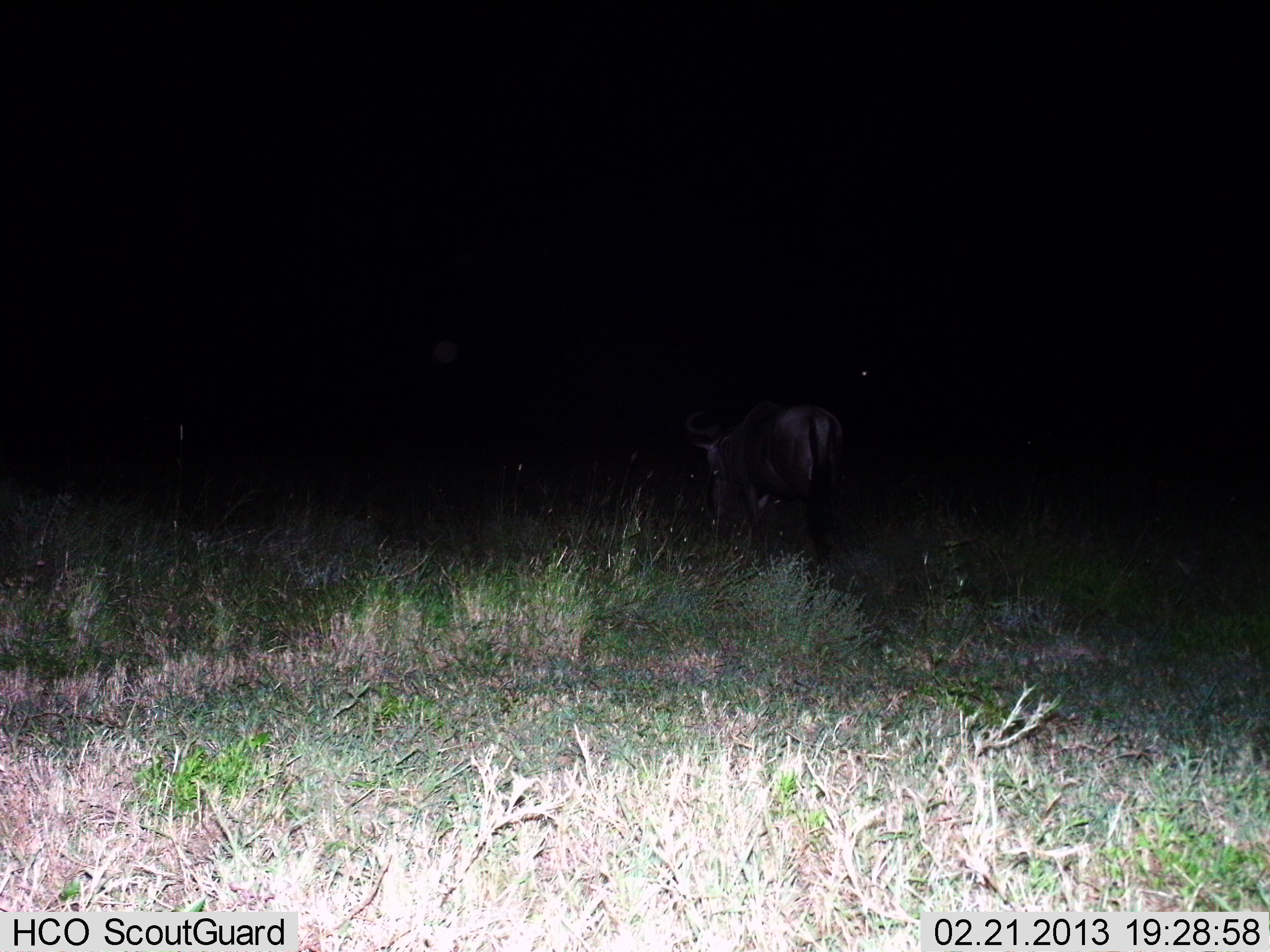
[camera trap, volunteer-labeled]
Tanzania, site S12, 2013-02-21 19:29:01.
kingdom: Animalia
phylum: Chordata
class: Mammalia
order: Artiodactyla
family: Bovidae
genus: Connochaetes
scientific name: Connochaetes taurinus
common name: blue wildebeest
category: wildebeest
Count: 1.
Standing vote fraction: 38%.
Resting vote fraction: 6%.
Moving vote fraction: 44%.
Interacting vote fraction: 0%.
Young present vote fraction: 0%.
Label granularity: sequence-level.